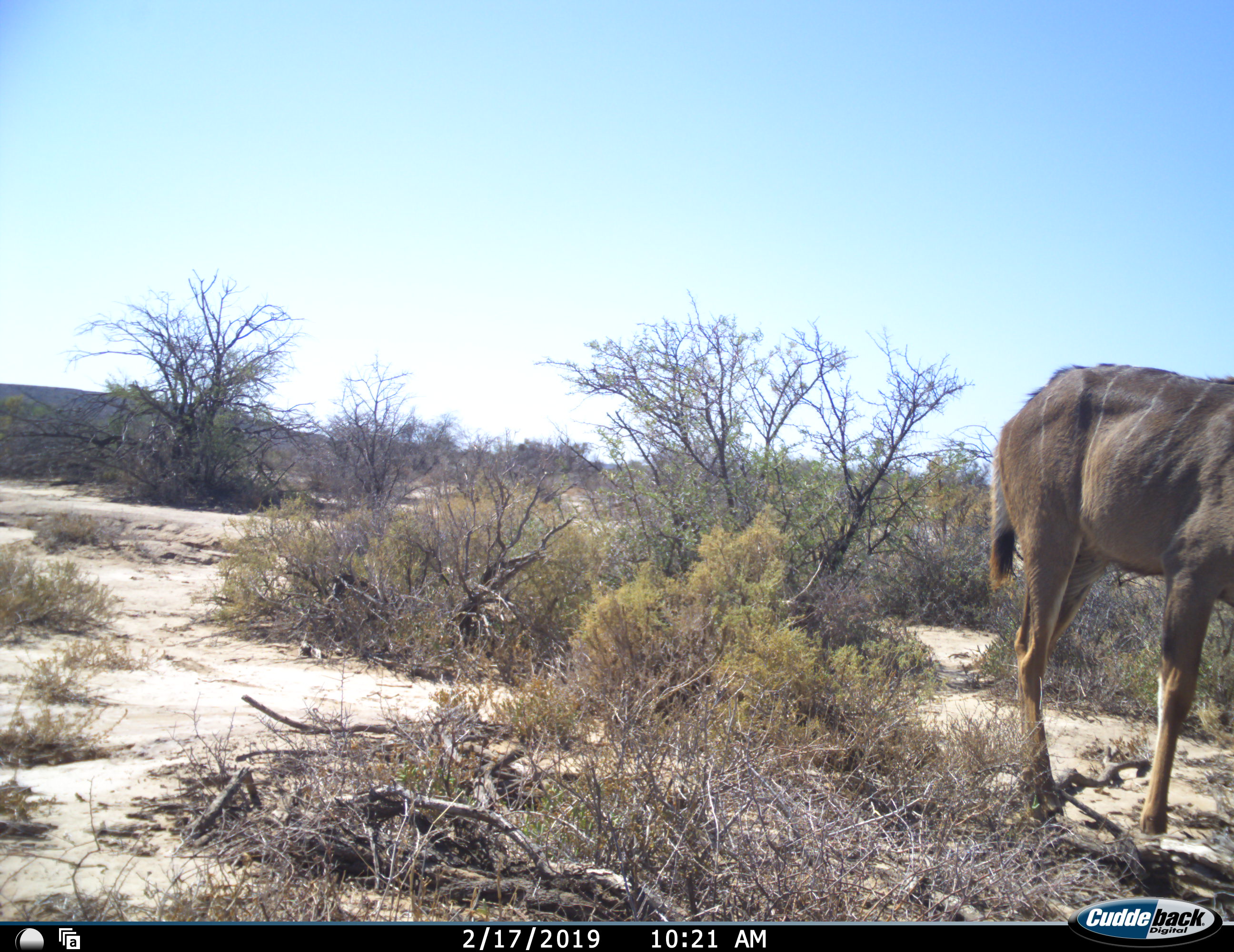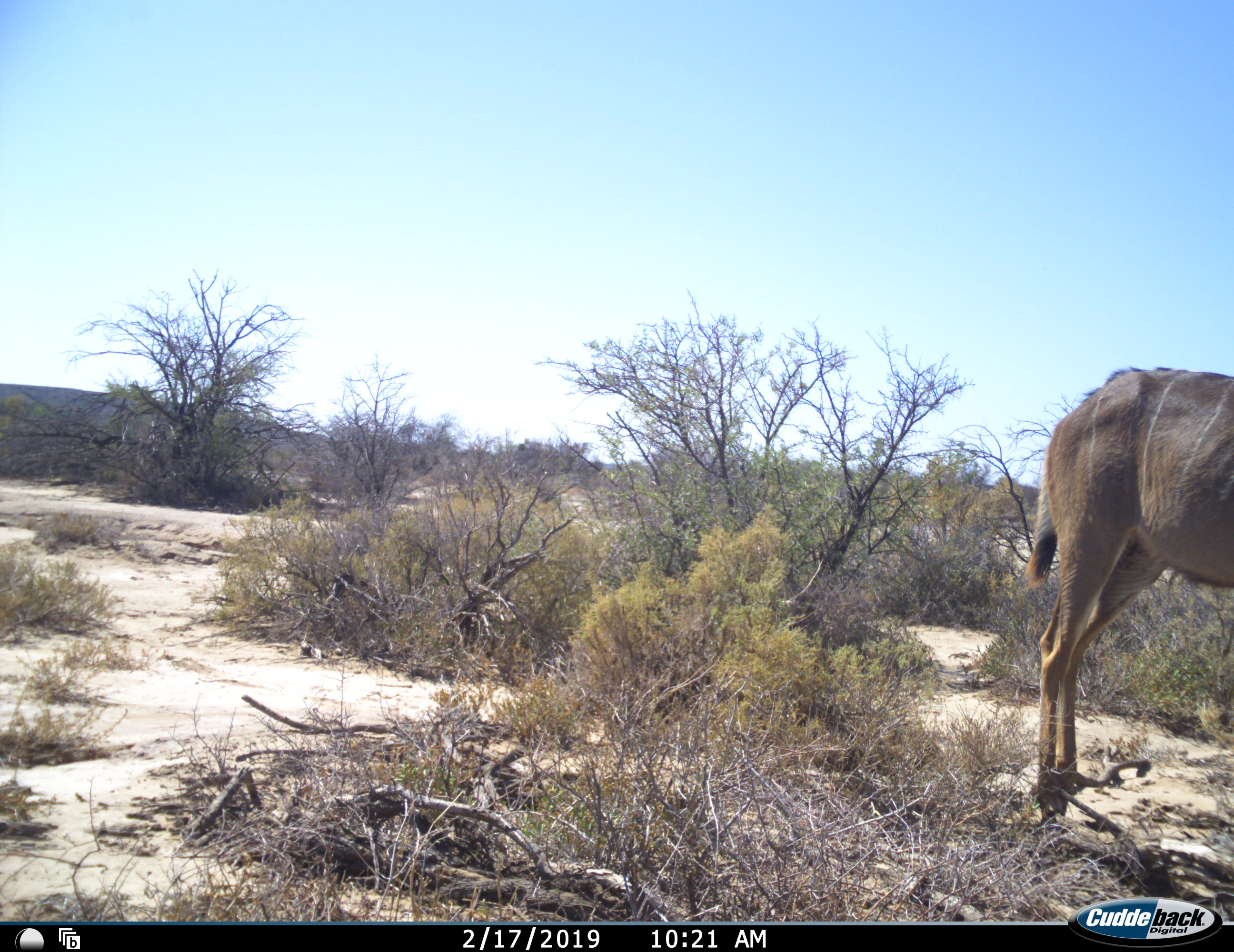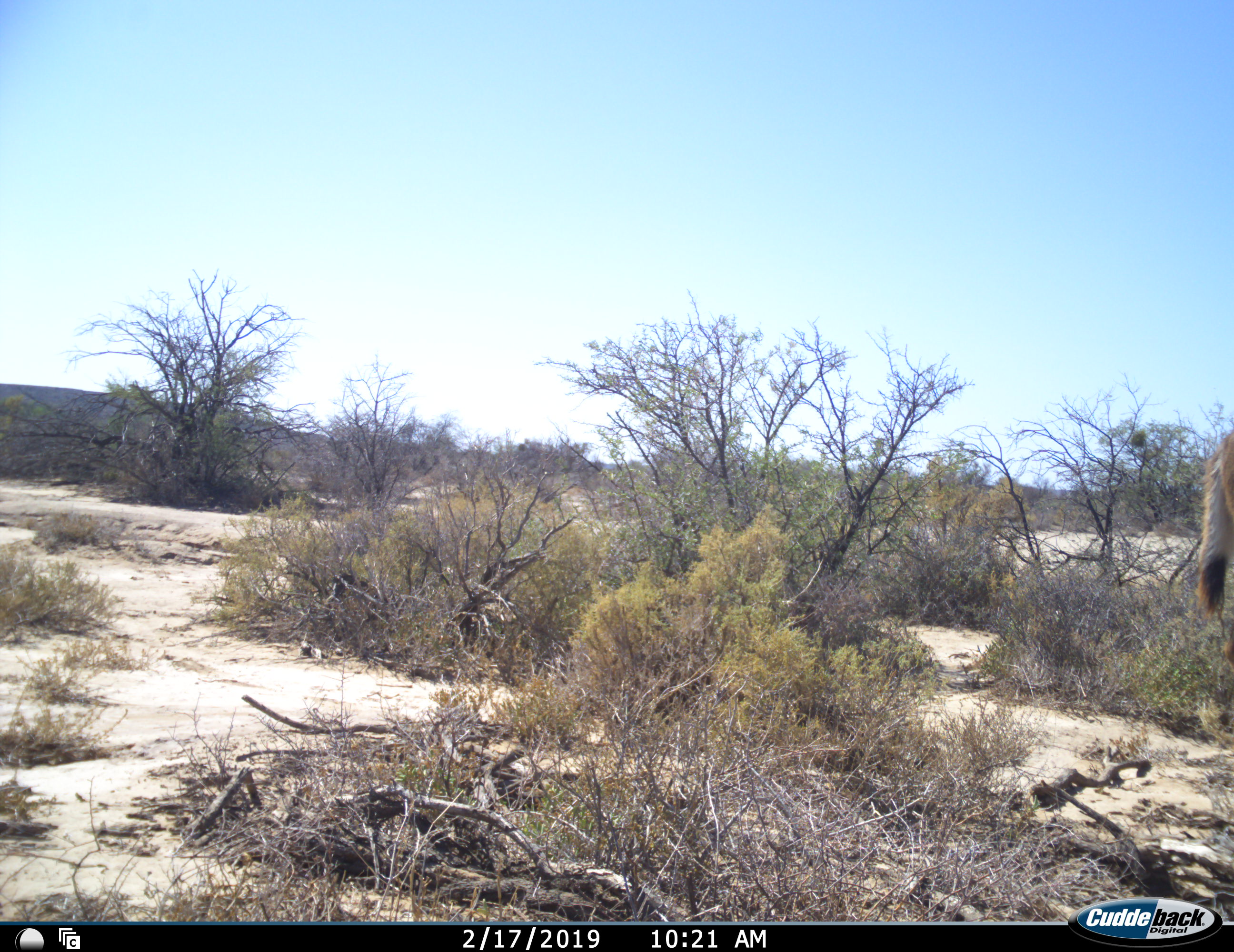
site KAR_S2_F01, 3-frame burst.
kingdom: Animalia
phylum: Chordata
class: Mammalia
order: Artiodactyla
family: Bovidae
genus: Tragelaphus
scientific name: Tragelaphus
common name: kudu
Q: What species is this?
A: Kudu (Tragelaphus).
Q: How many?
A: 1.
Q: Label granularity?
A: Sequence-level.